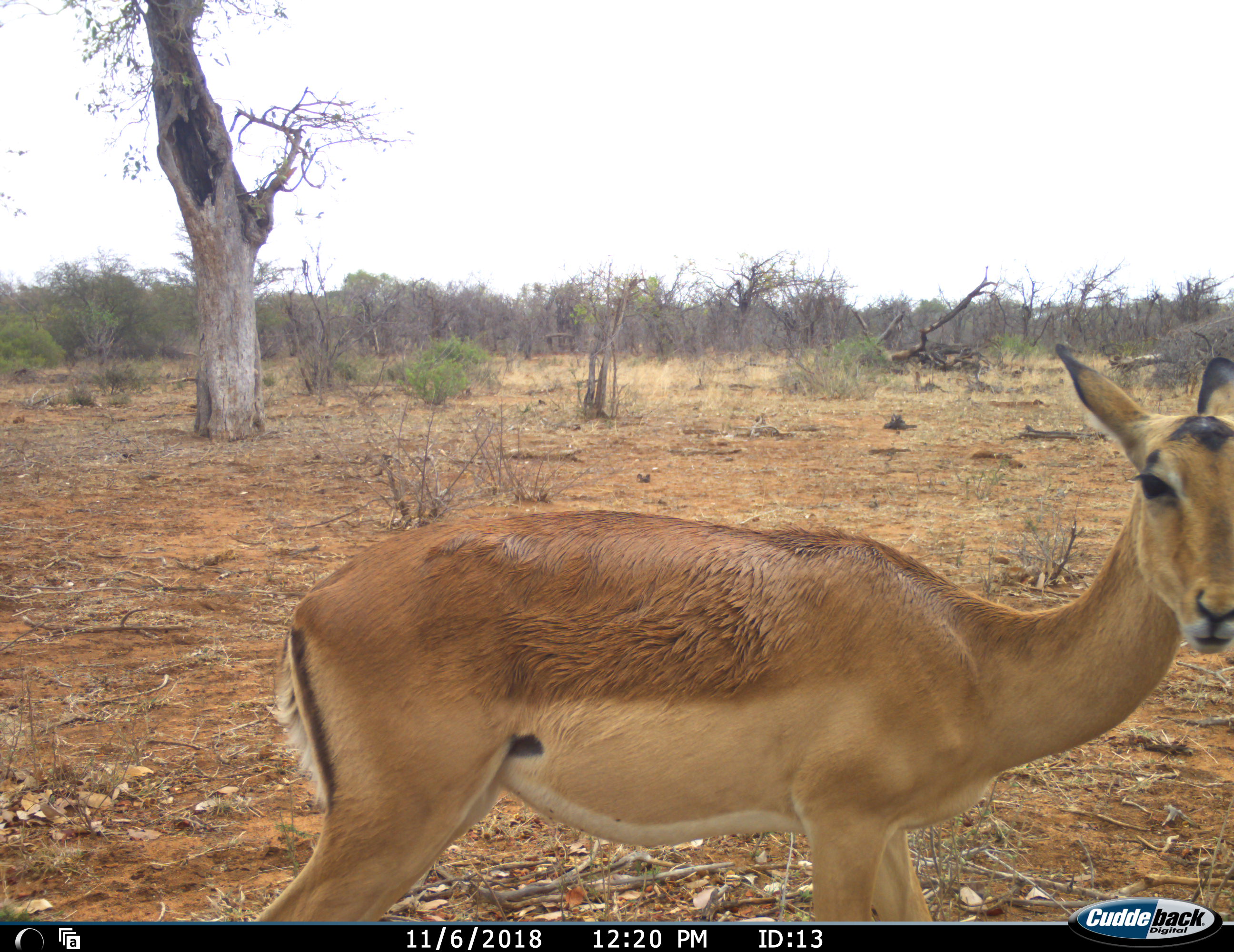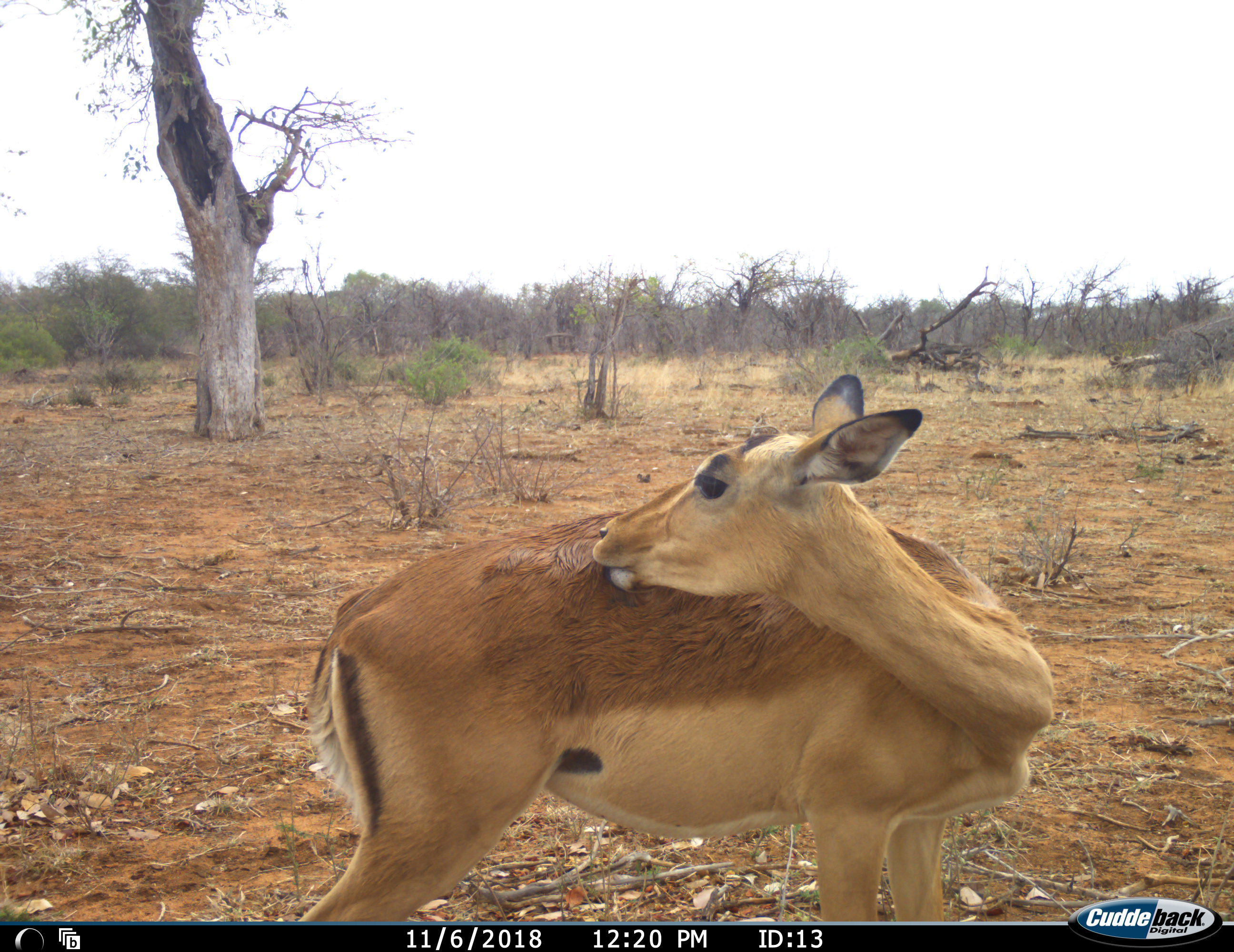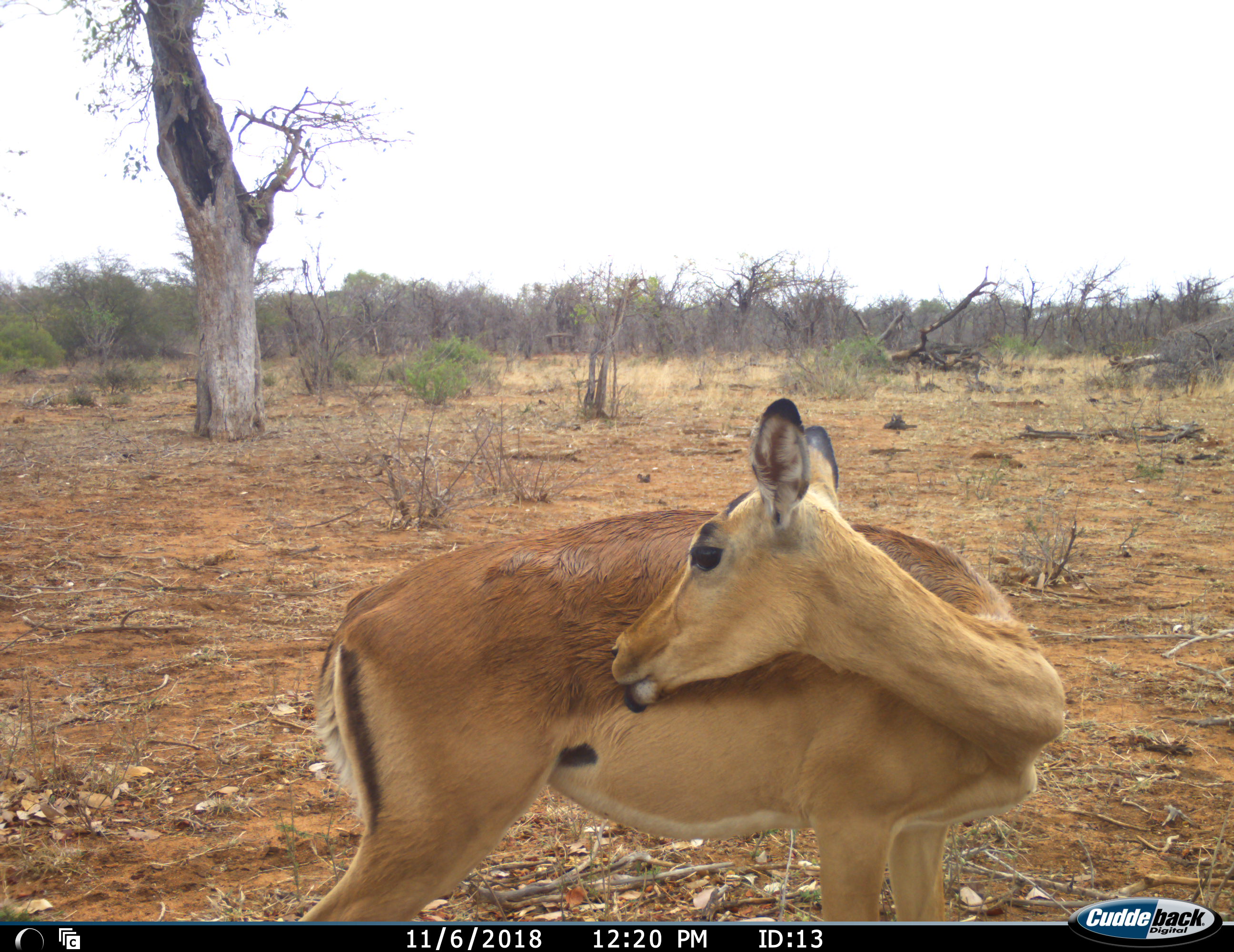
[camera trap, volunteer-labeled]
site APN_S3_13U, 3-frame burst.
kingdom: Animalia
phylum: Chordata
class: Mammalia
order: Artiodactyla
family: Bovidae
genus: Aepyceros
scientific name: Aepyceros melampus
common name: impala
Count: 1.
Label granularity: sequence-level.